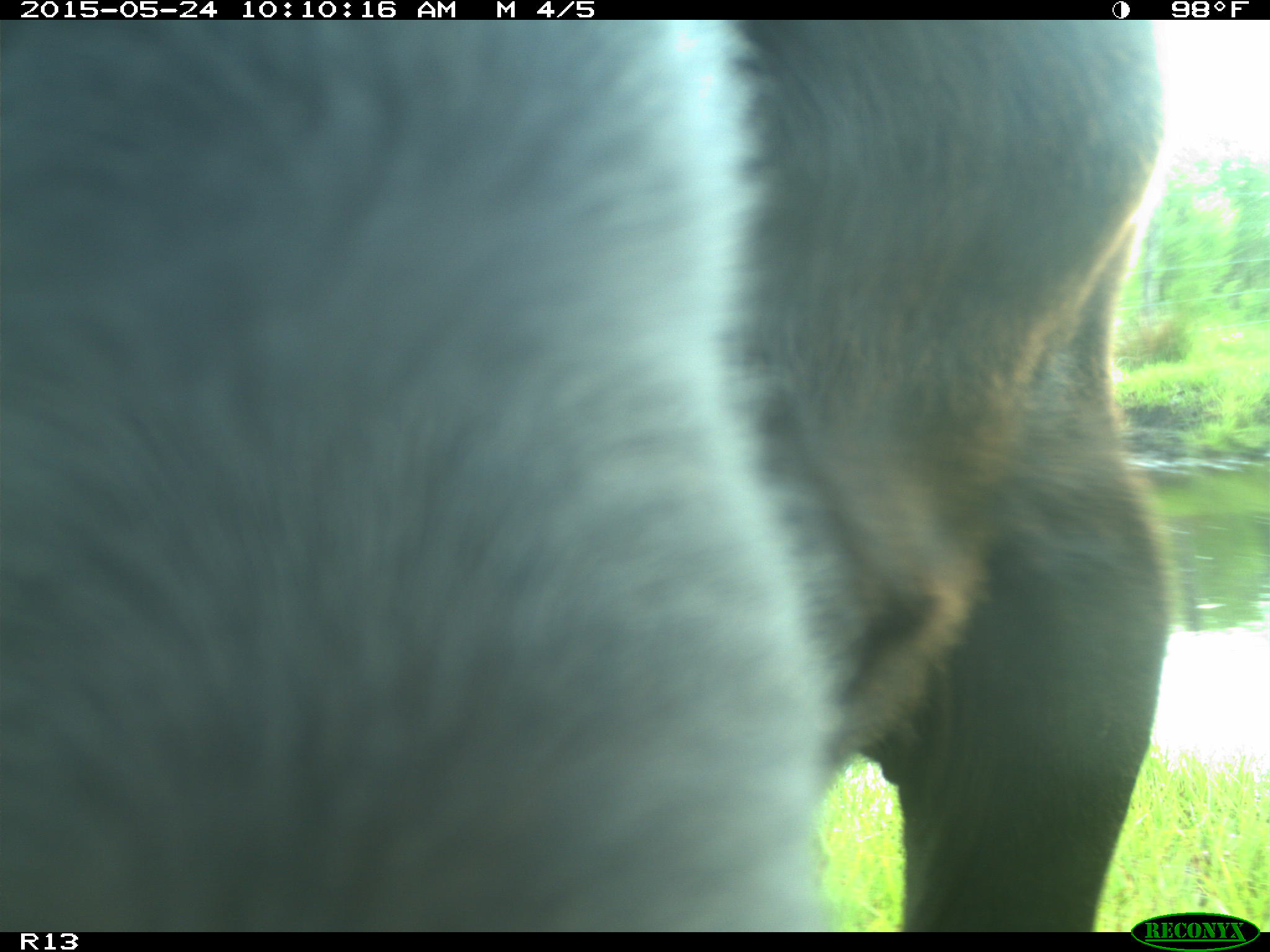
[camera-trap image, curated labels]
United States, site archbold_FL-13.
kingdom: Animalia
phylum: Chordata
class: Mammalia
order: Artiodactyla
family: Bovidae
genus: Bos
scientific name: Bos taurus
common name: domestic cow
Bos taurus (domestic cow).